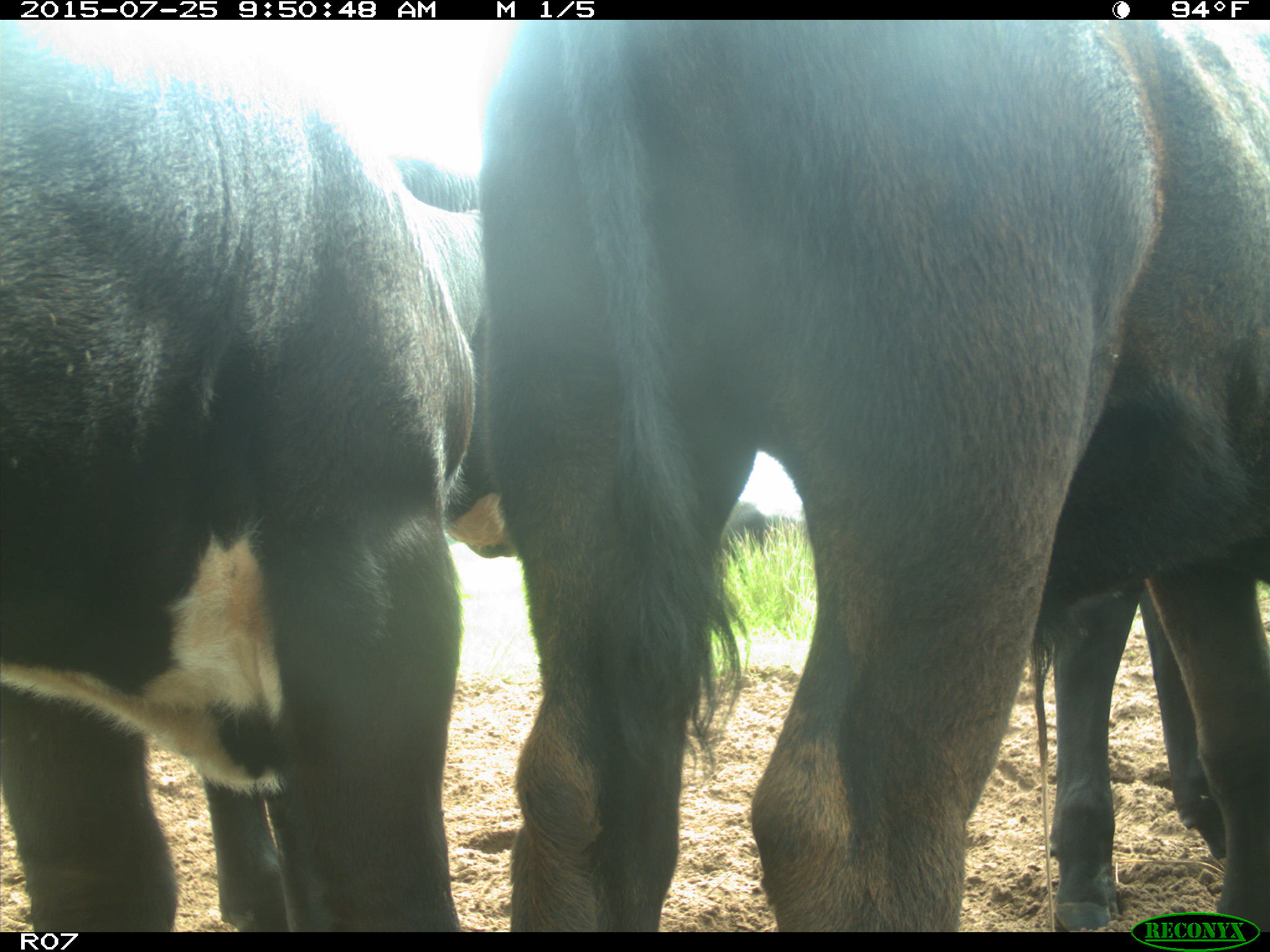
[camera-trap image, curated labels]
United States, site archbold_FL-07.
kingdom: Animalia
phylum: Chordata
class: Mammalia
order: Artiodactyla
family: Bovidae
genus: Bos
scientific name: Bos taurus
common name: domestic cow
Bos taurus (domestic cow).